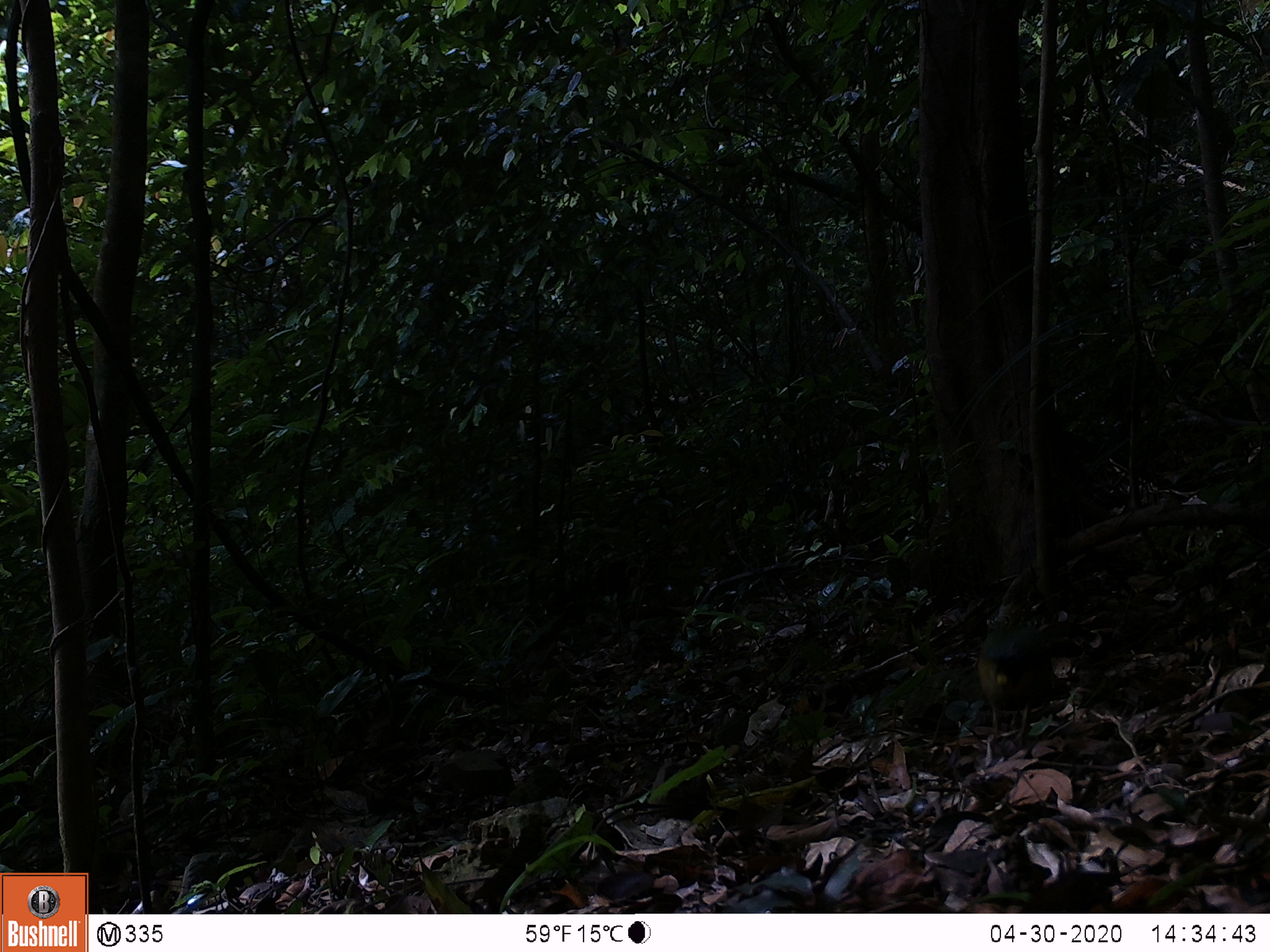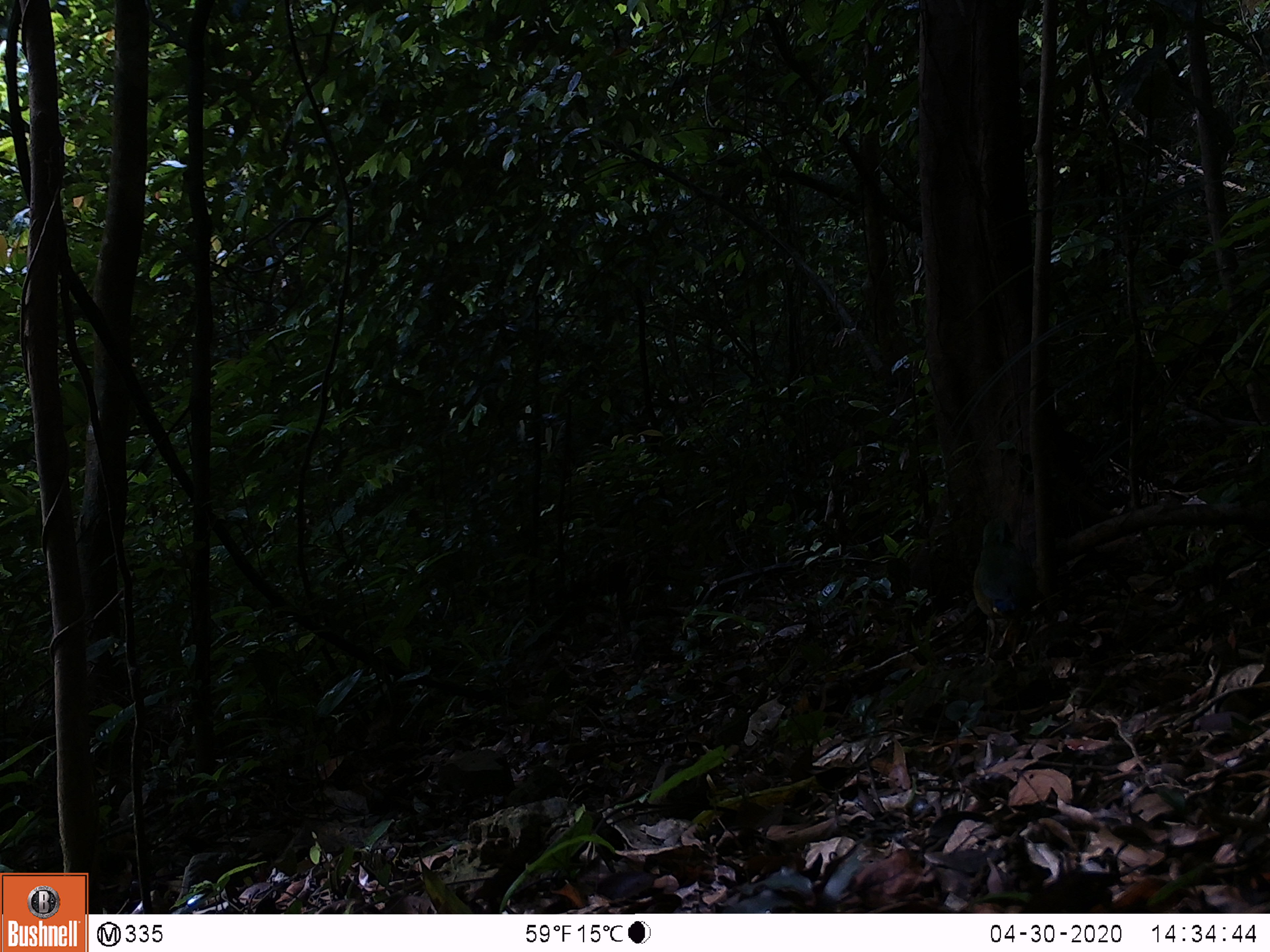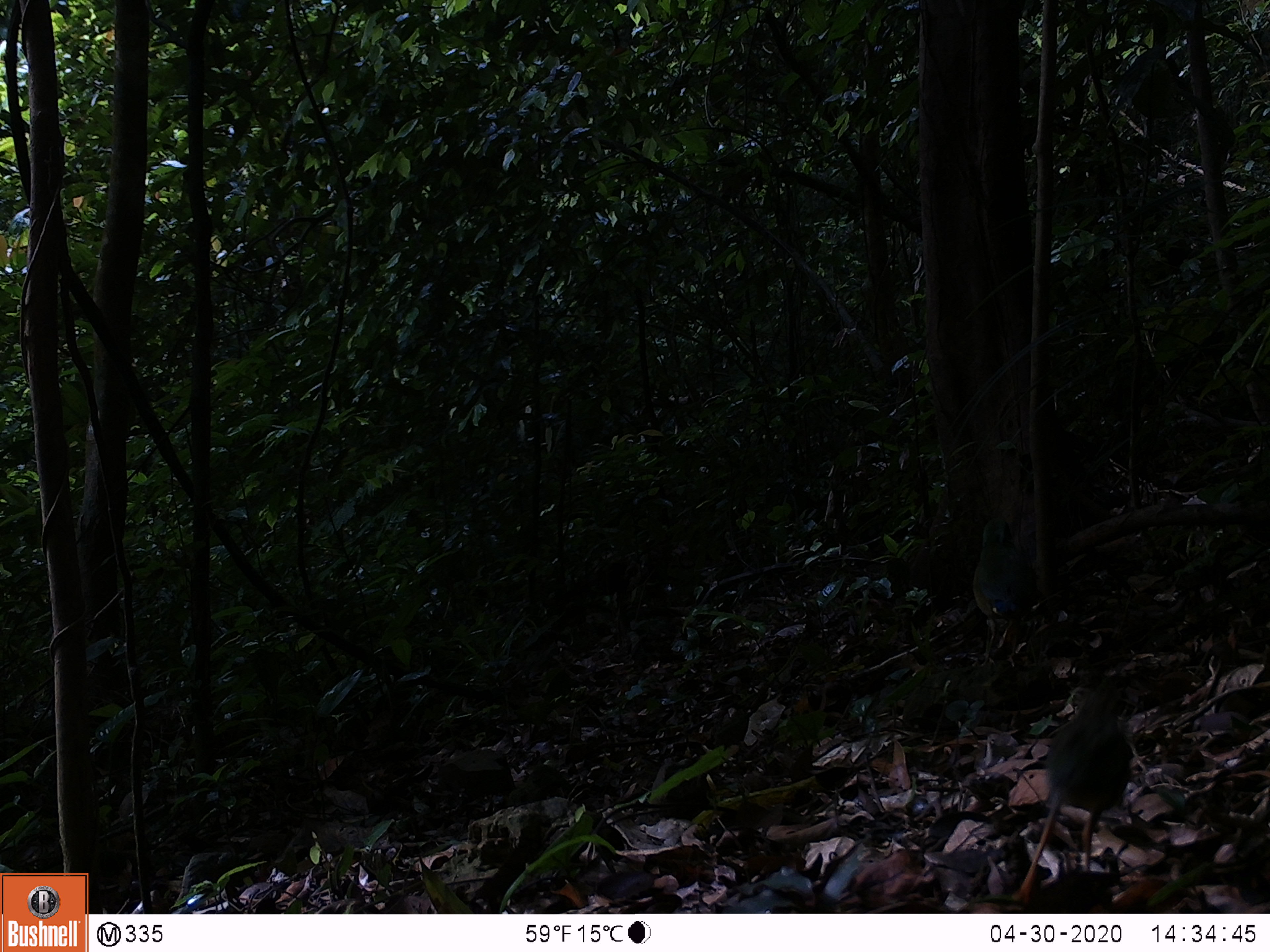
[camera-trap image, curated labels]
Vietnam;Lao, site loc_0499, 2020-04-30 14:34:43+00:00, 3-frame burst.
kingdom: Animalia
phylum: Chordata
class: Aves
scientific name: Aves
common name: bird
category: unidentified bird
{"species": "unidentified bird (bird) (Aves)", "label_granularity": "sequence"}